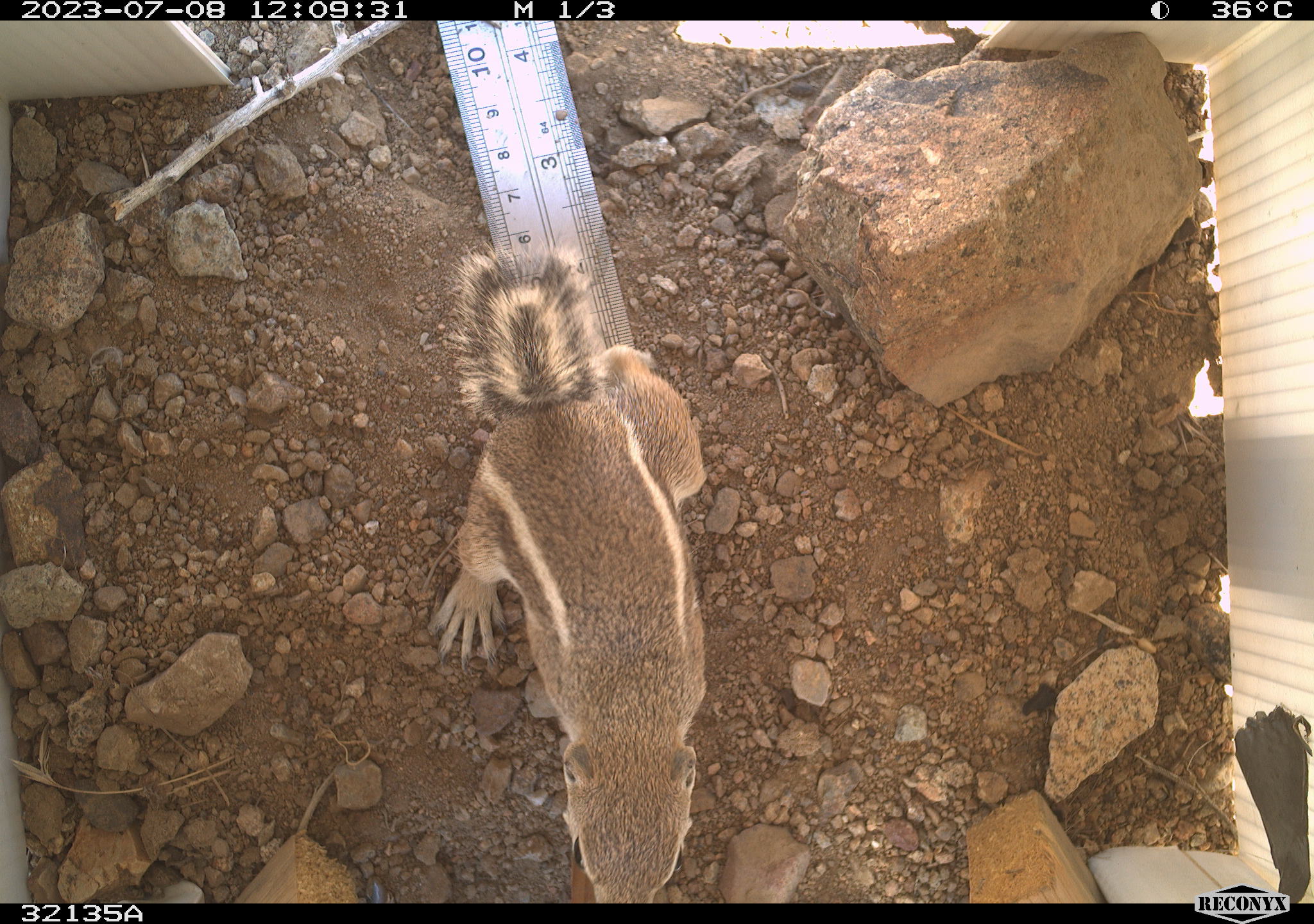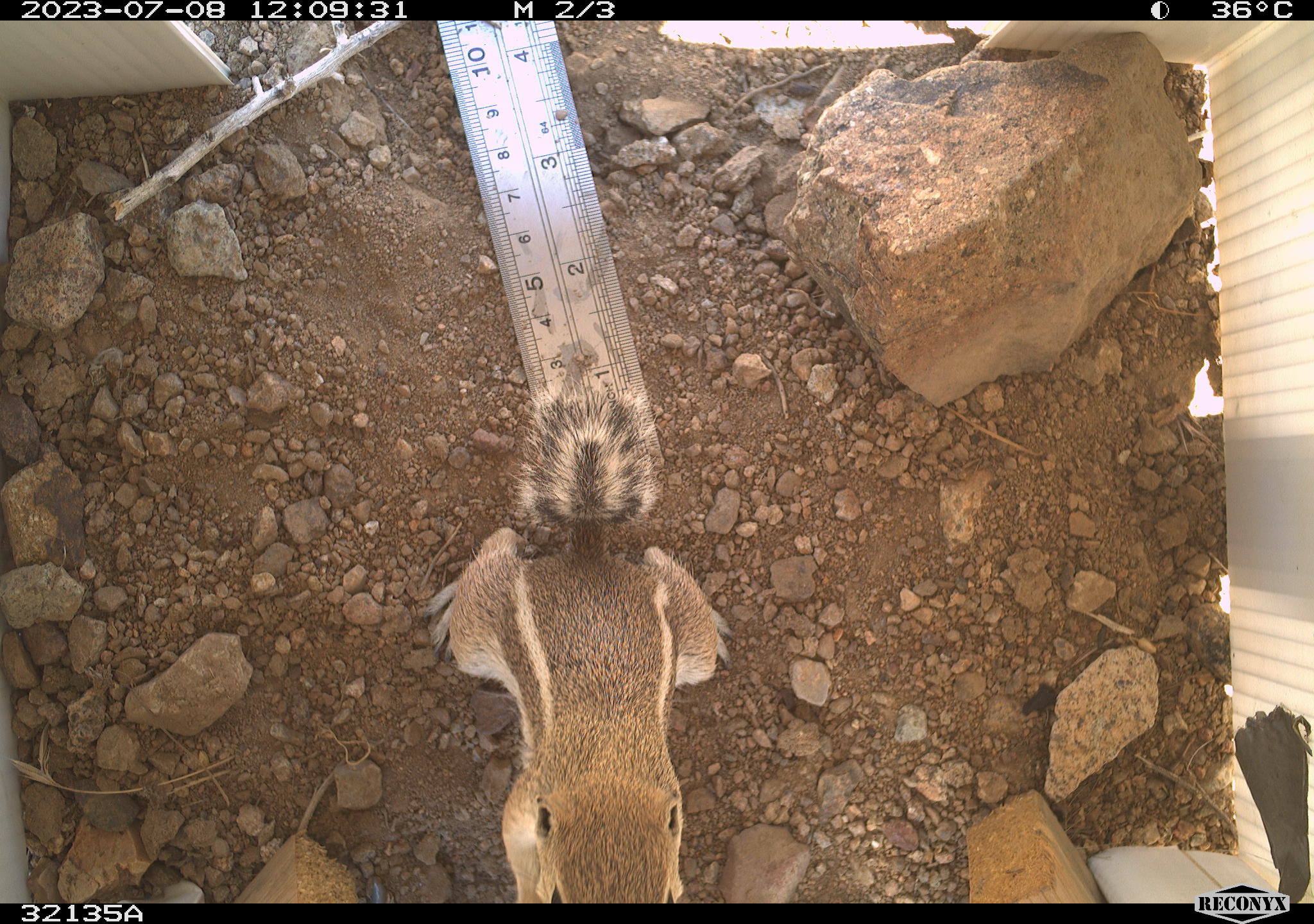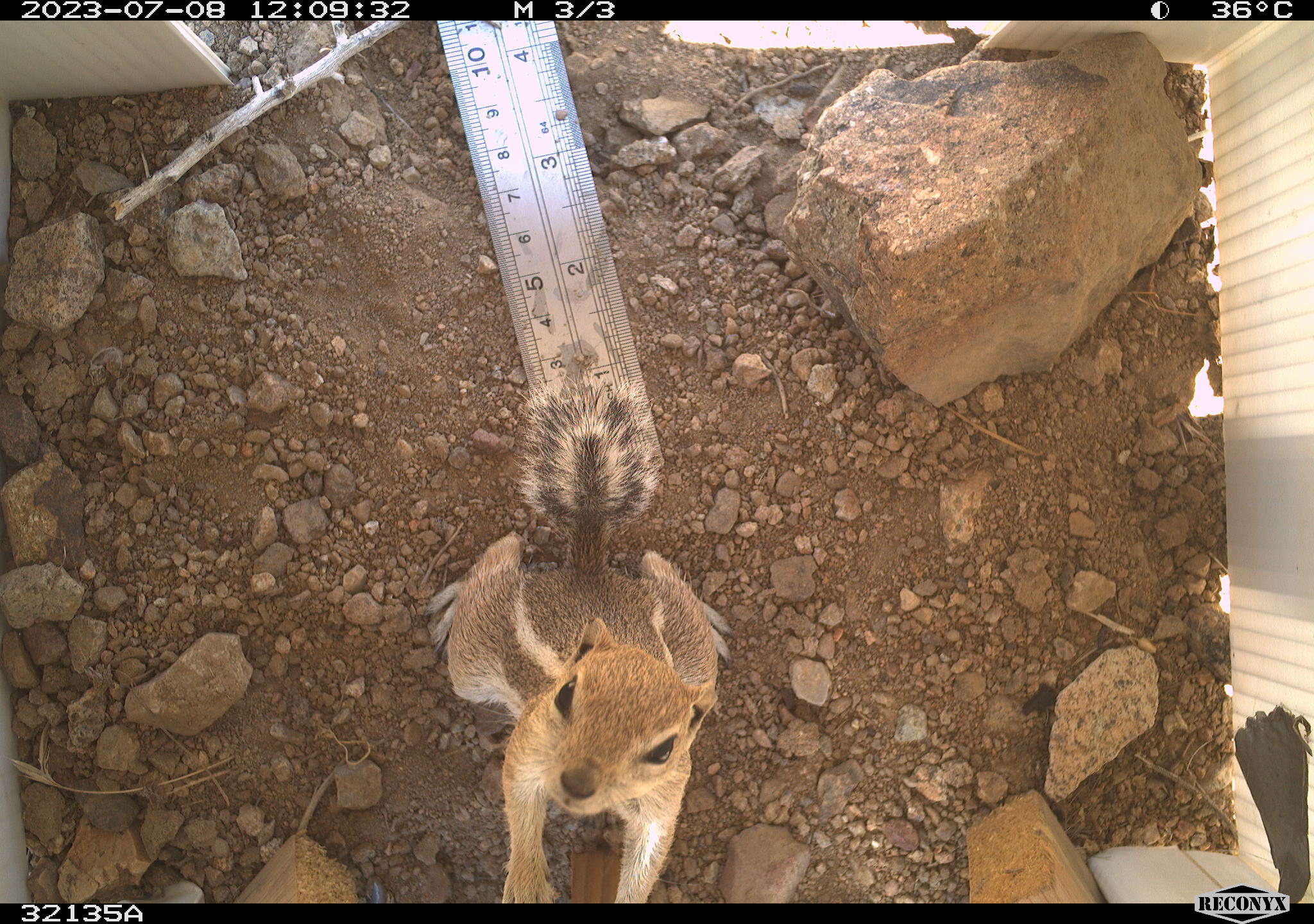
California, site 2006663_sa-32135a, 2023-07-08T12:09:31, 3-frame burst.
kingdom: Animalia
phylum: Chordata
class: Mammalia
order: Rodentia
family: Sciuridae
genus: Ammospermophilus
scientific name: Ammospermophilus leucurus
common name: white-tailed antelope squirrel